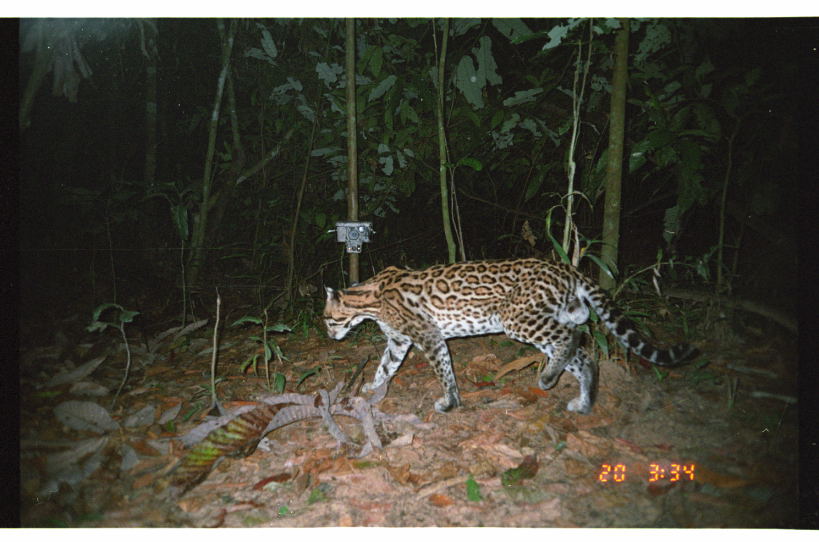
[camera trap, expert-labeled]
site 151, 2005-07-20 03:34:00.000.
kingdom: Animalia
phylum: Chordata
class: Mammalia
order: Carnivora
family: Felidae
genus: Leopardus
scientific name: Leopardus pardalis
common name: ocelot